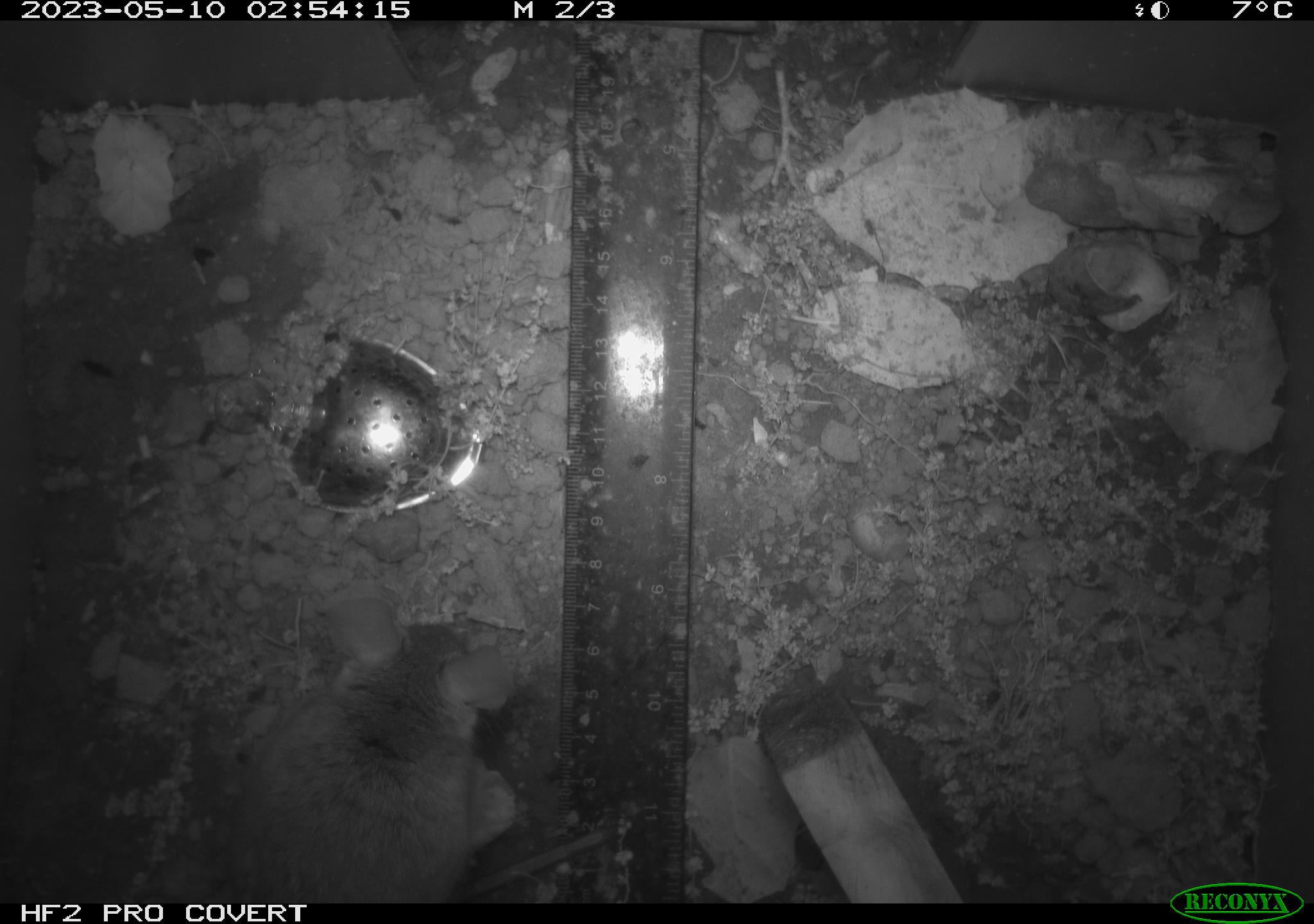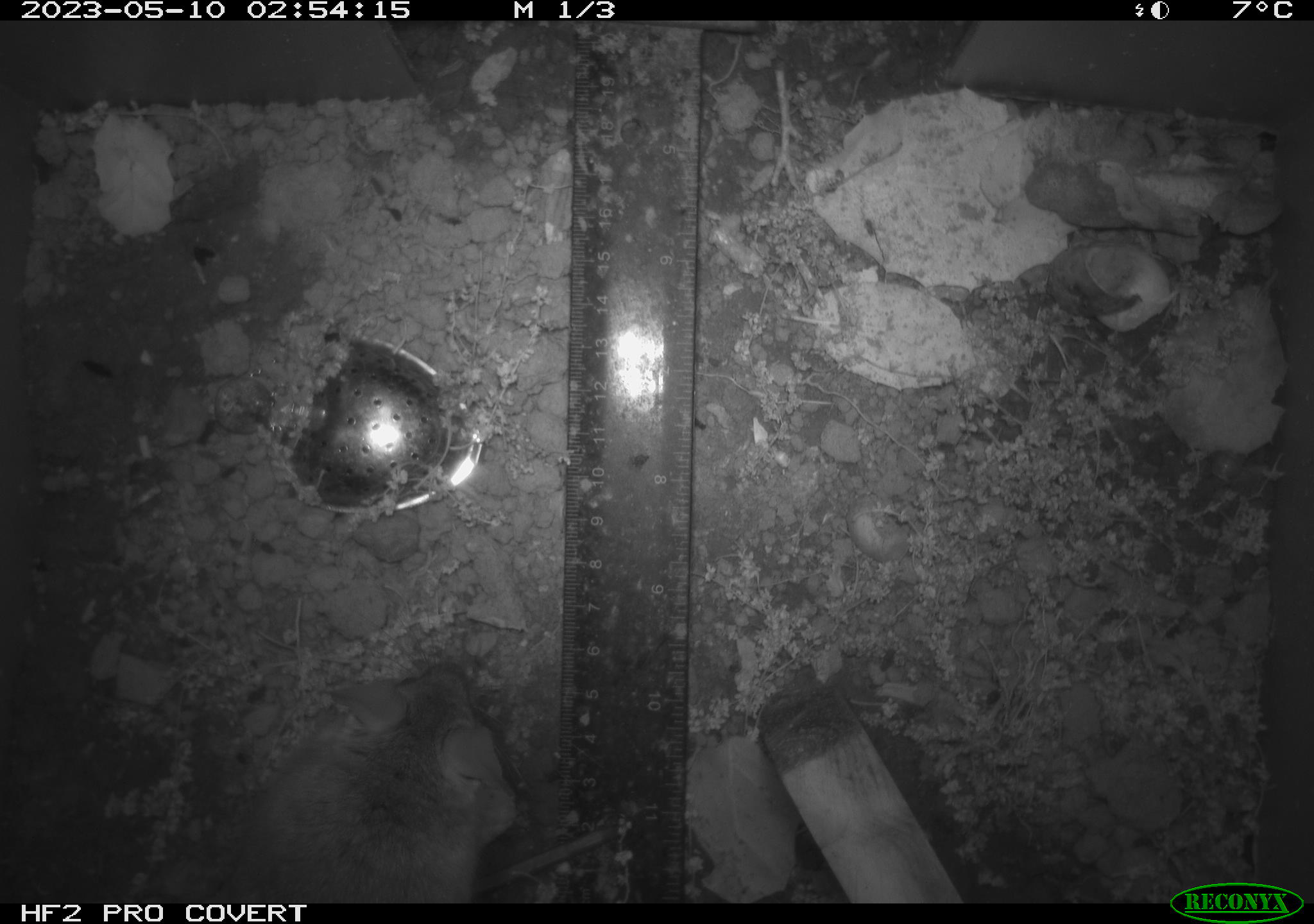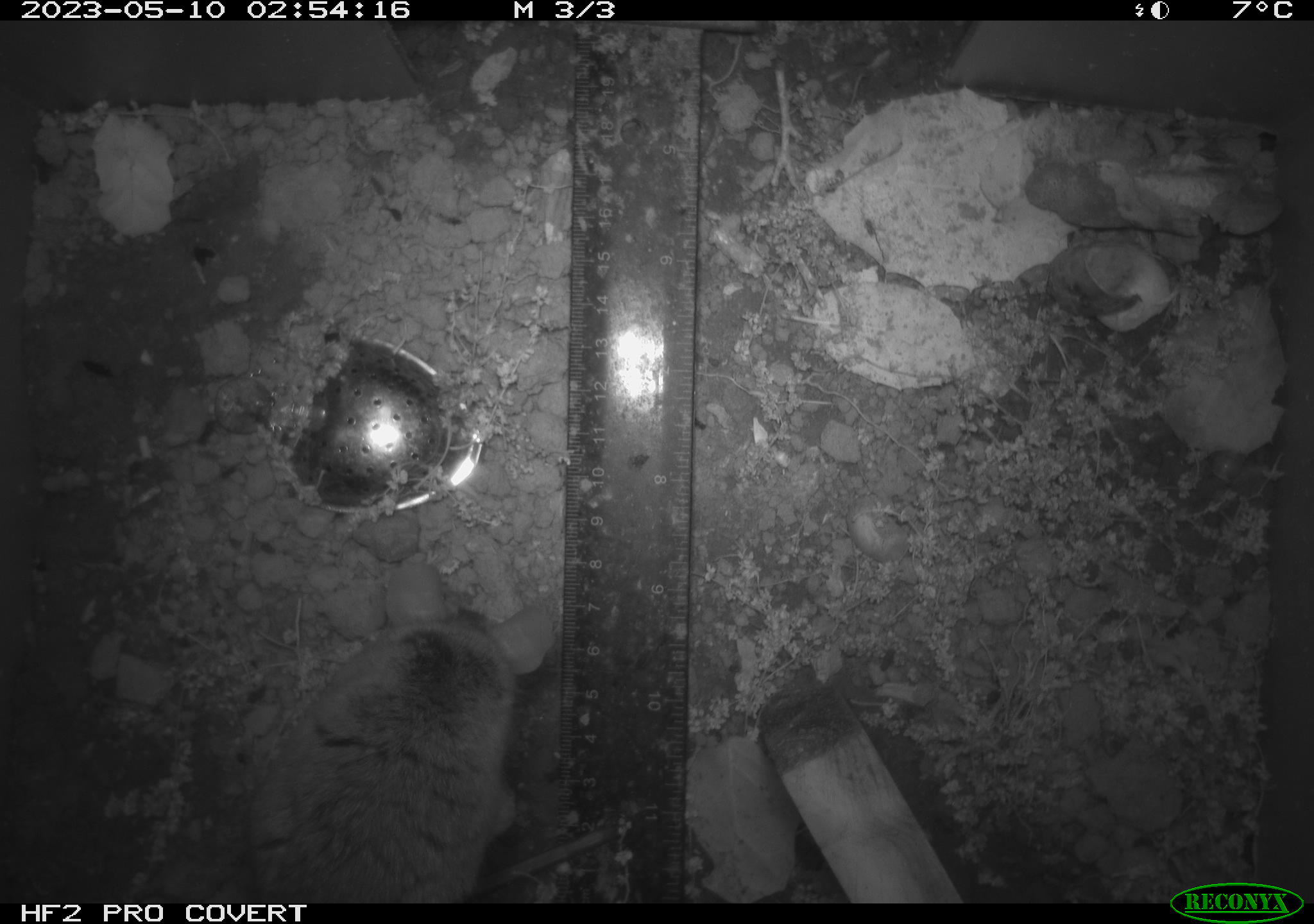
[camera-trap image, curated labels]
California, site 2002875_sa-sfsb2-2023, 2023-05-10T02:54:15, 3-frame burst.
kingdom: Animalia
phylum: Chordata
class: Mammalia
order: Rodentia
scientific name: Rodentia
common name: mouse species